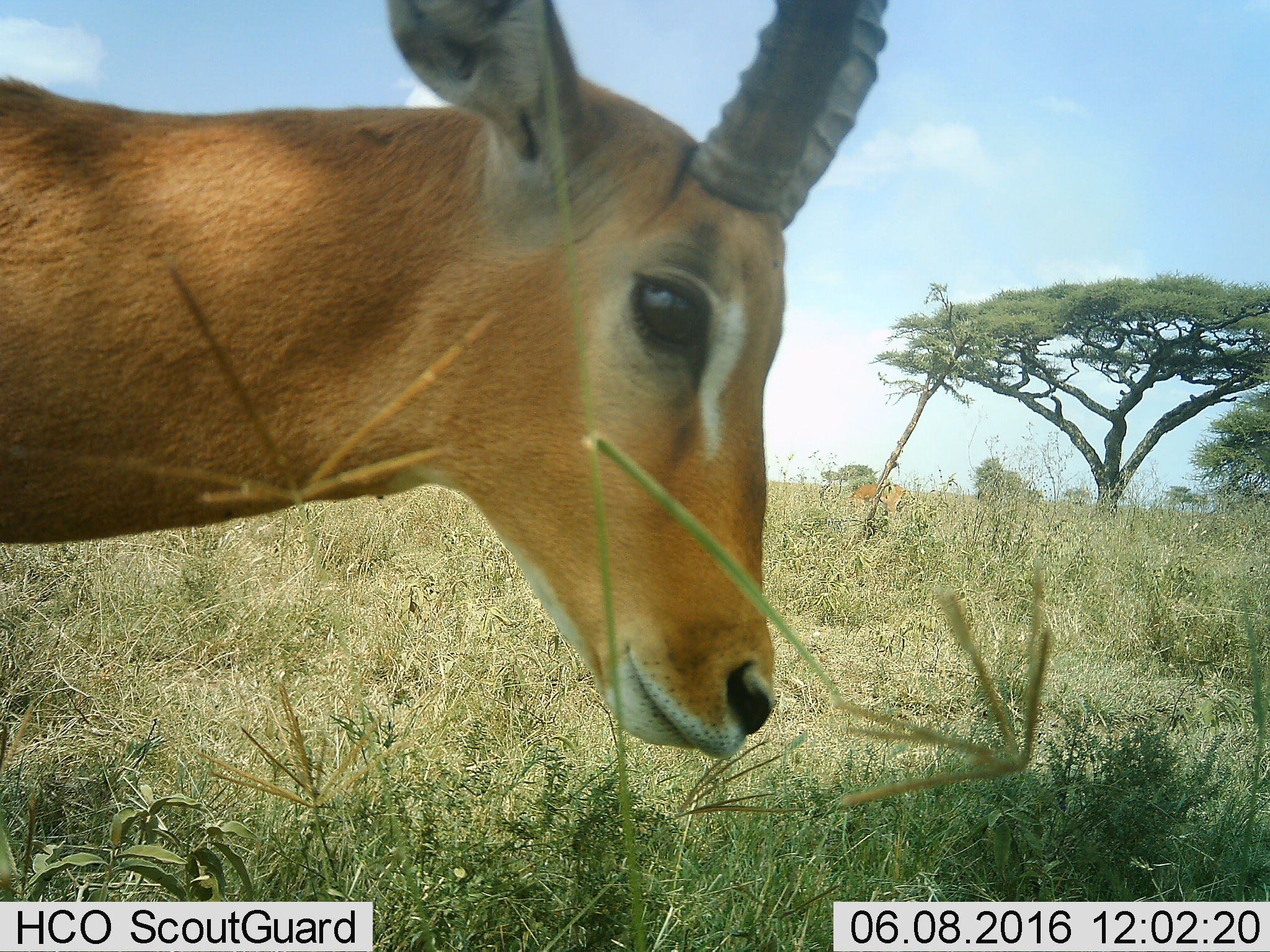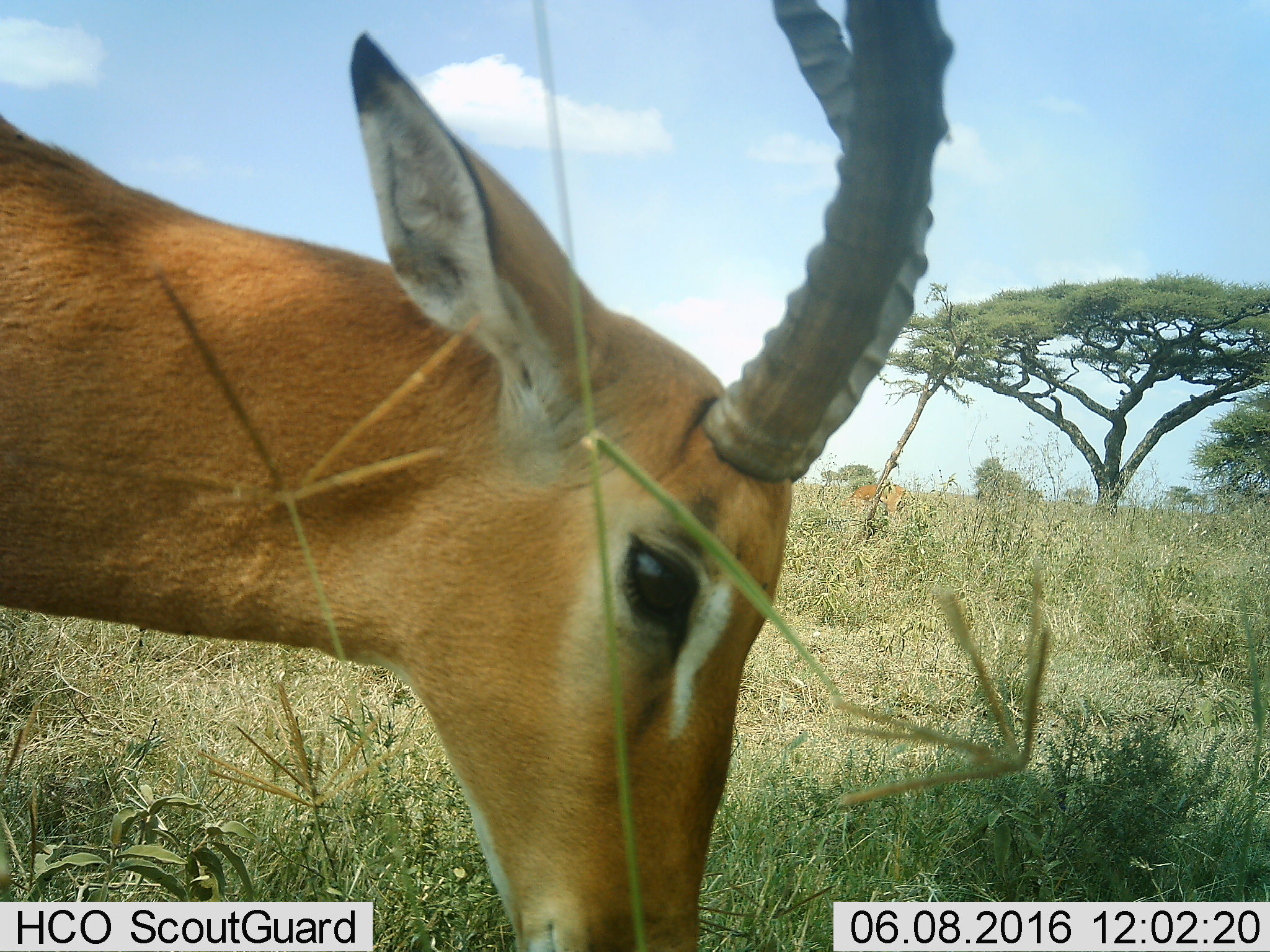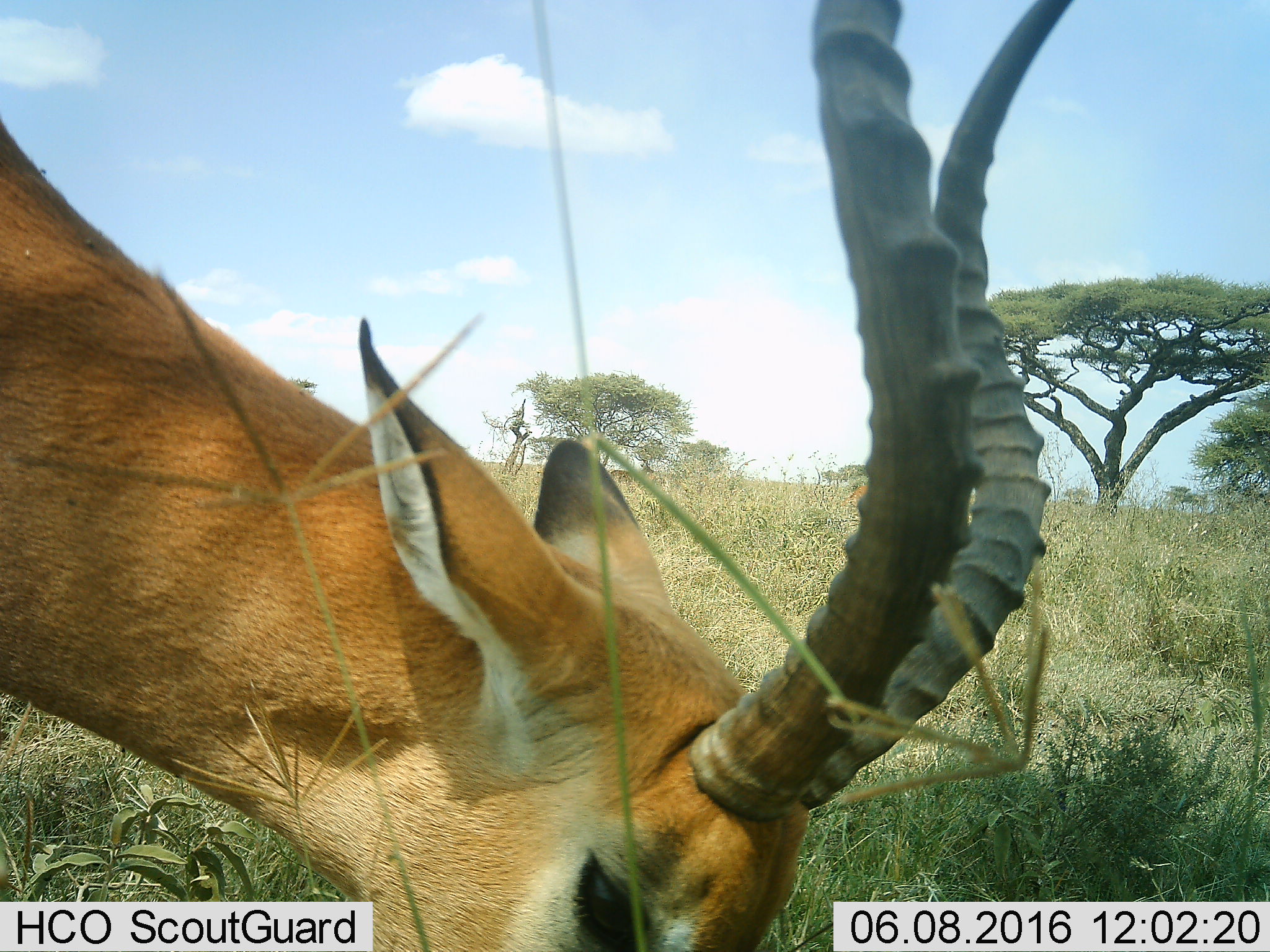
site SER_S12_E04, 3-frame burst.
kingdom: Animalia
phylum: Chordata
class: Mammalia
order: Artiodactyla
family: Bovidae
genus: Aepyceros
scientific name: Aepyceros melampus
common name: impala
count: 2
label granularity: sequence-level